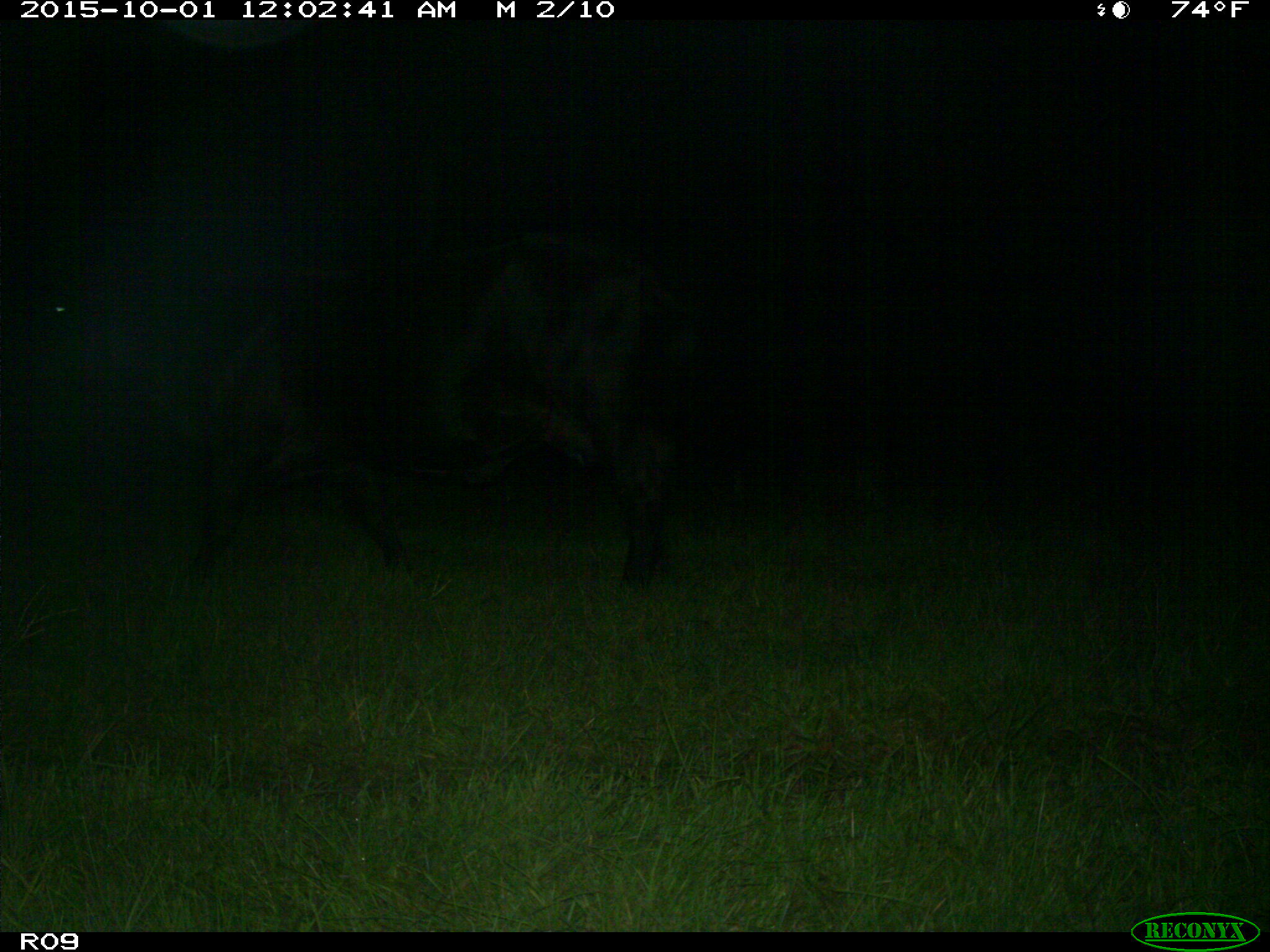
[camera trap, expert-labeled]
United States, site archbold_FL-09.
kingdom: Animalia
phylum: Chordata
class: Mammalia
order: Artiodactyla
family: Bovidae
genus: Bos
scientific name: Bos taurus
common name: domestic cow